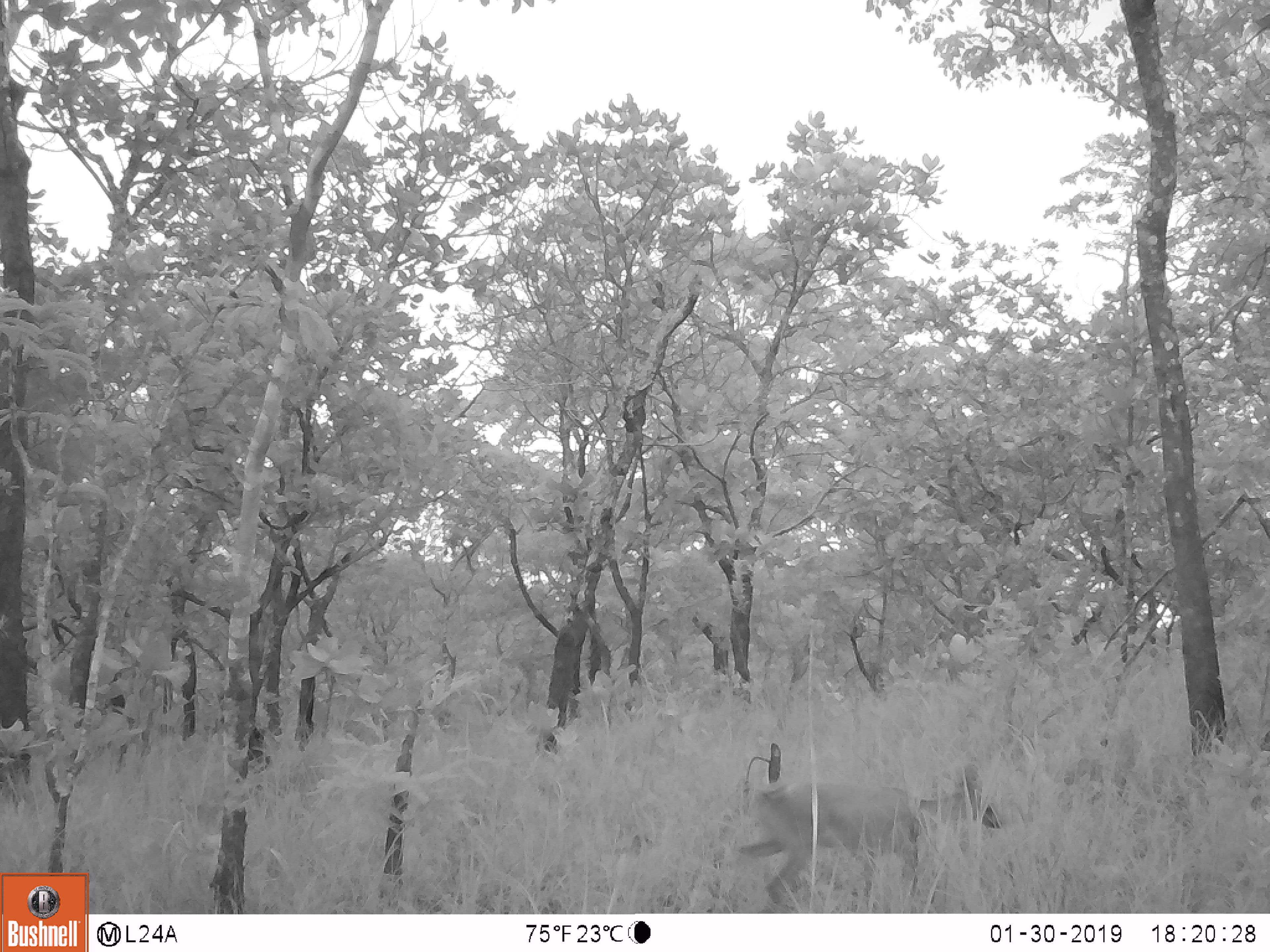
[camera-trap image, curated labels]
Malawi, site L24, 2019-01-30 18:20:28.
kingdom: Animalia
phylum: Chordata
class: Mammalia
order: Artiodactyla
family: Bovidae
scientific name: Antilopinae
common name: small antelope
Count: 1.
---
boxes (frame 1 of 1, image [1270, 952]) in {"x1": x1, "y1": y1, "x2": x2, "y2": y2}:
small antelope: {"x1": 703, "y1": 745, "x2": 1012, "y2": 910}